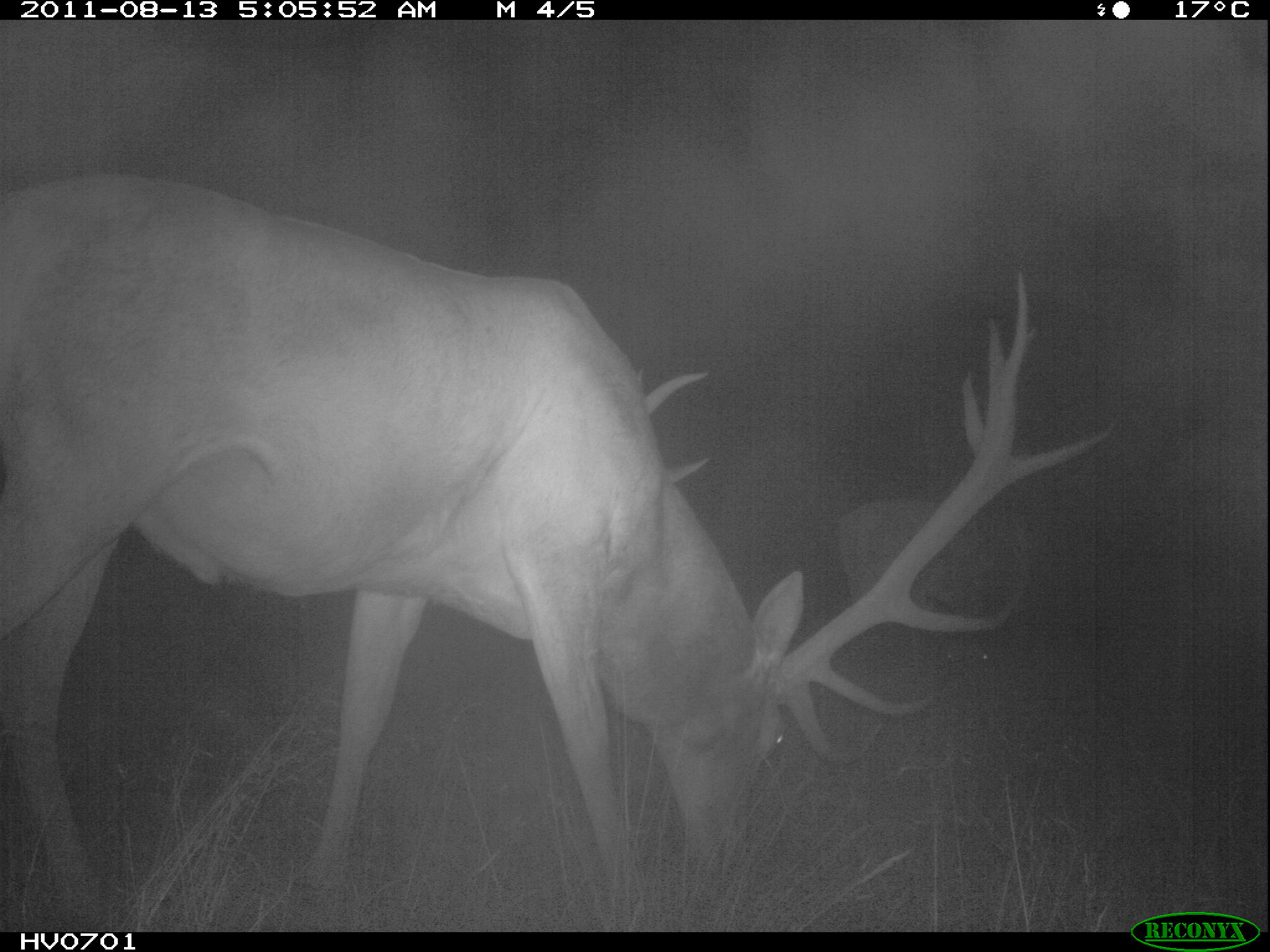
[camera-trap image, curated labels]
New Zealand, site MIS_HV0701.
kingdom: Animalia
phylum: Chordata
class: Mammalia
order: Artiodactyla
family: Cervidae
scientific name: Cervidae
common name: deer